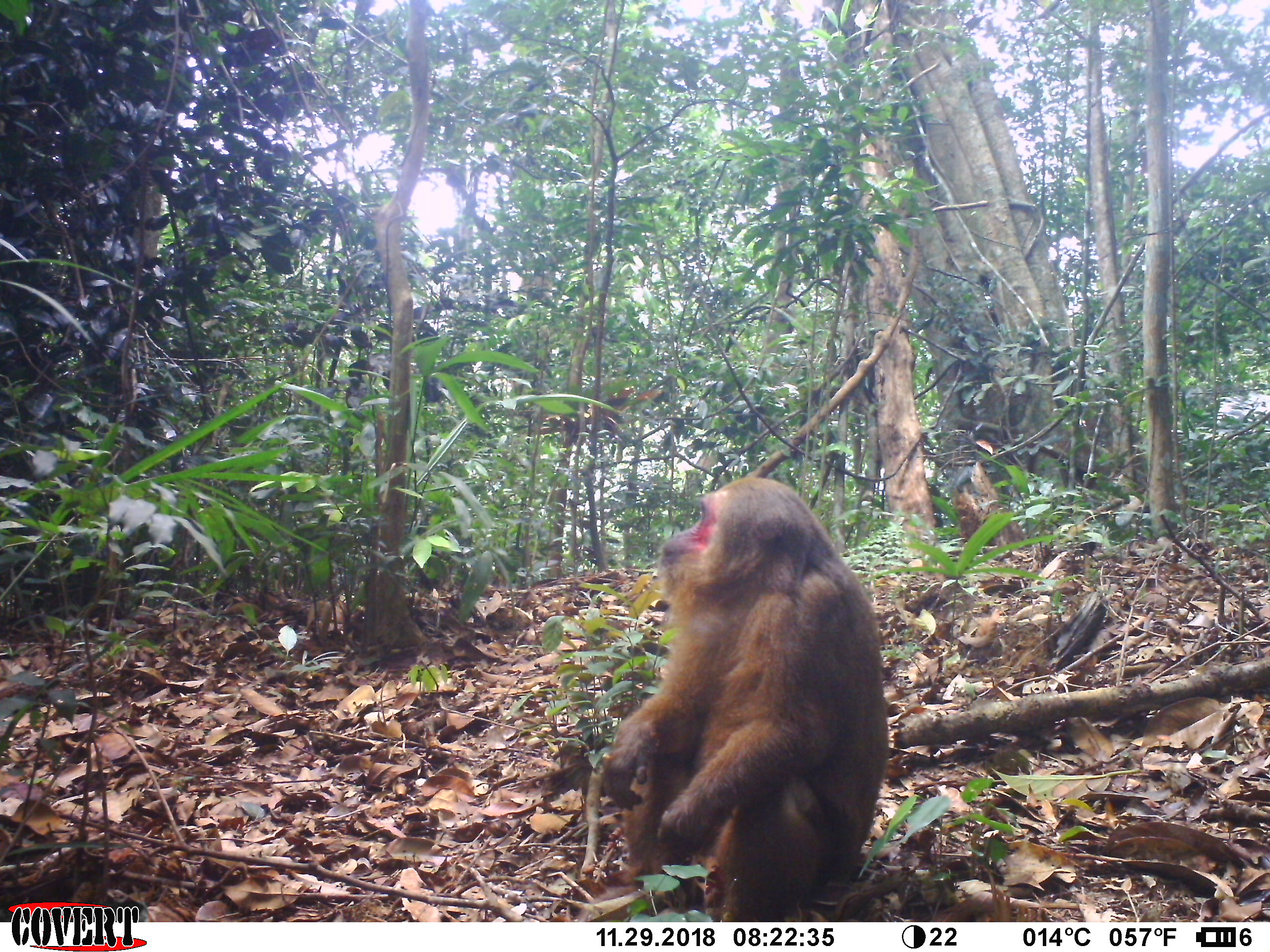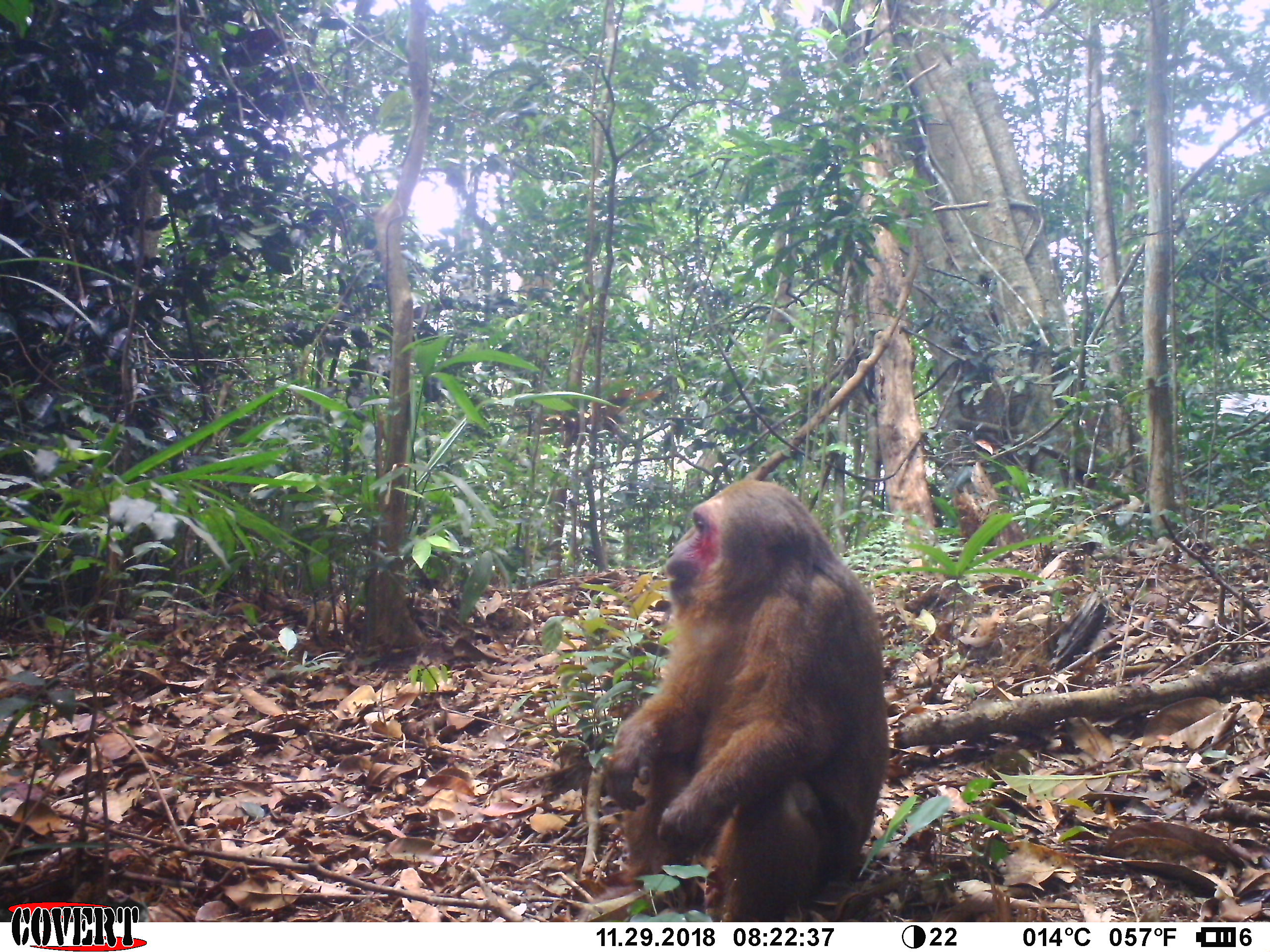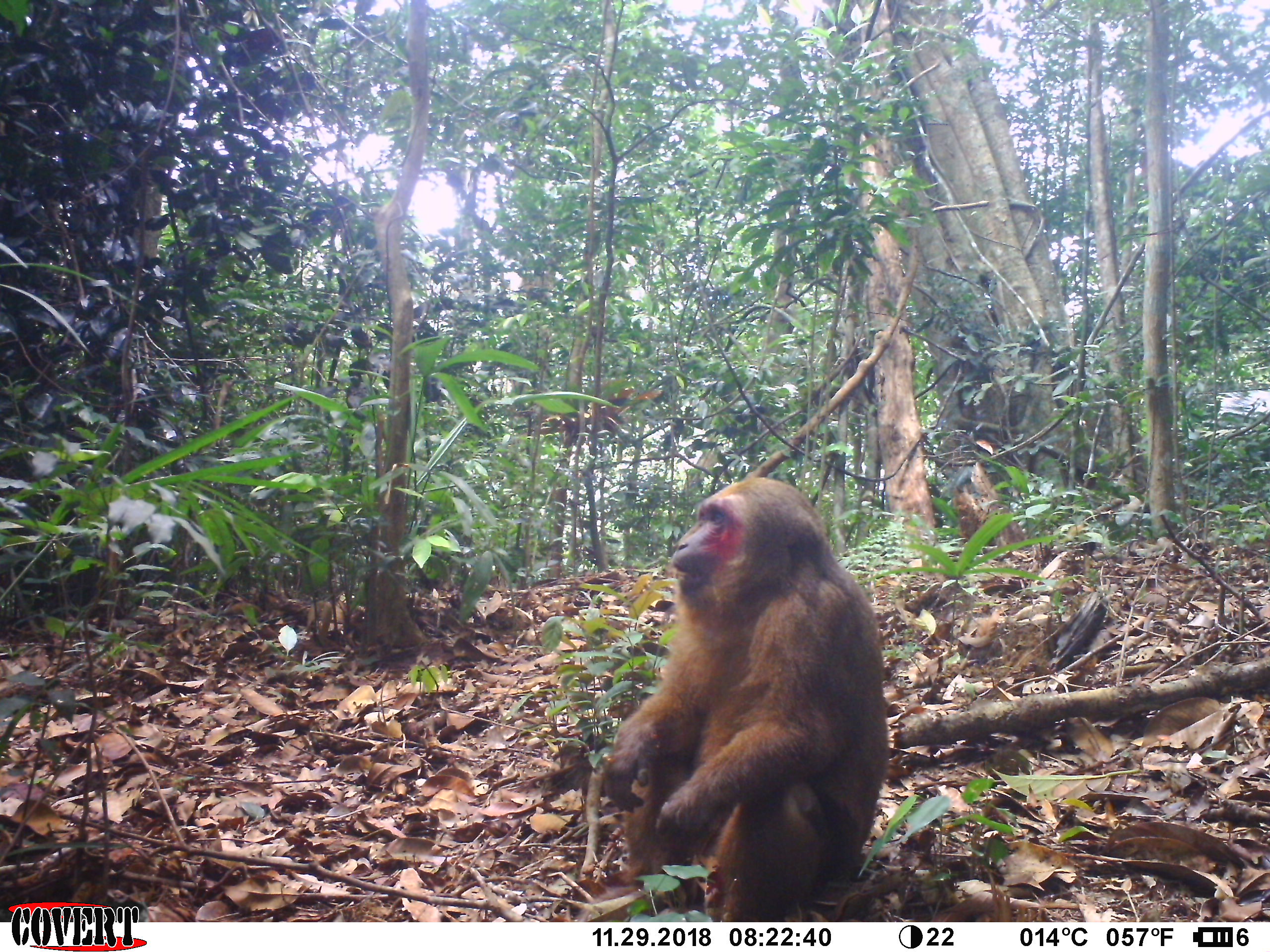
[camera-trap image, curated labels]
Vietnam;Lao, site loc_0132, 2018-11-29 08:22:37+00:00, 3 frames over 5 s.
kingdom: Animalia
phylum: Chordata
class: Mammalia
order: Primates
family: Cercopithecidae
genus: Macaca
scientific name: Macaca arctoides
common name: stump-tailed macaque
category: stump tailed macaque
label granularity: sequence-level